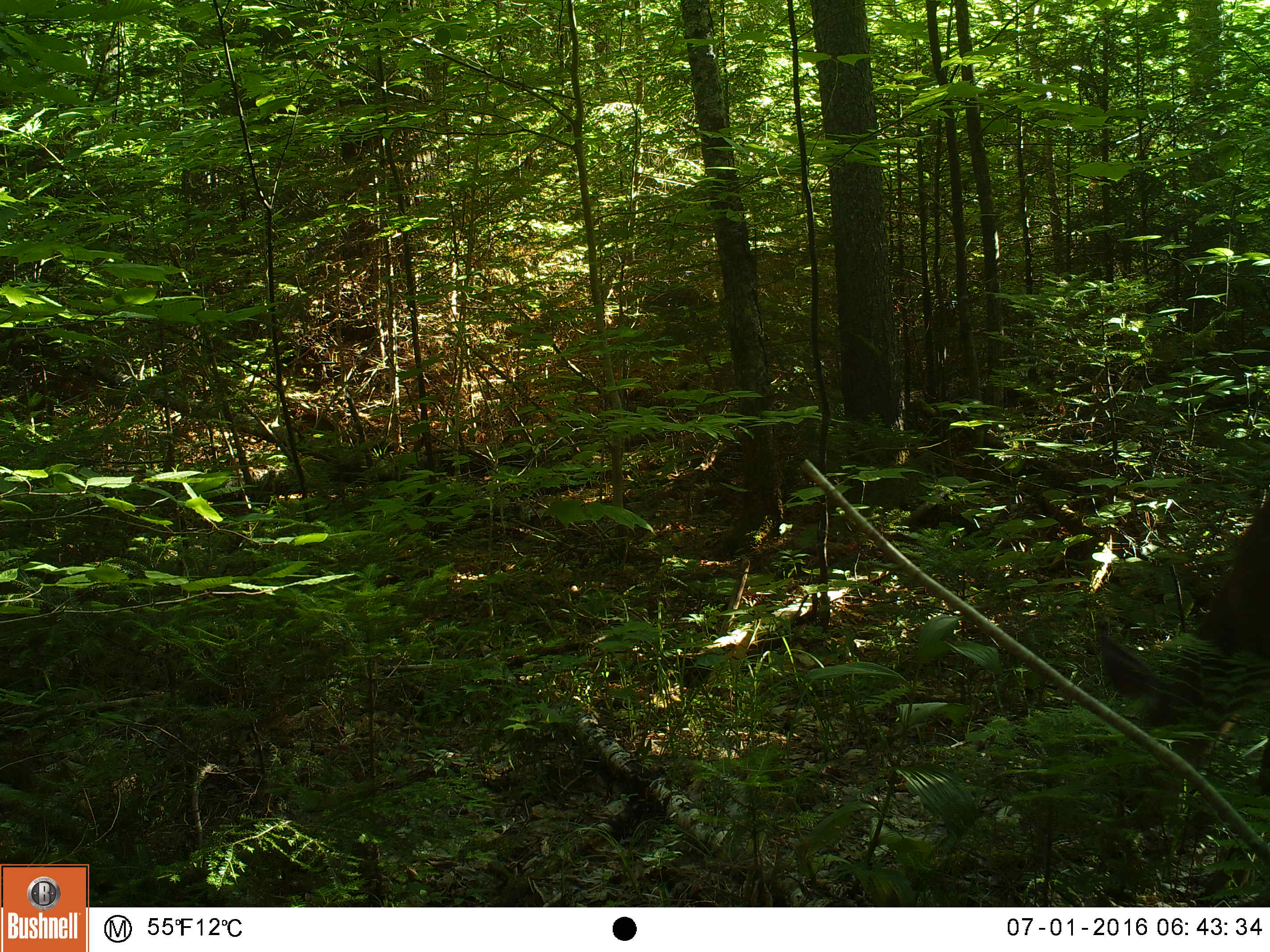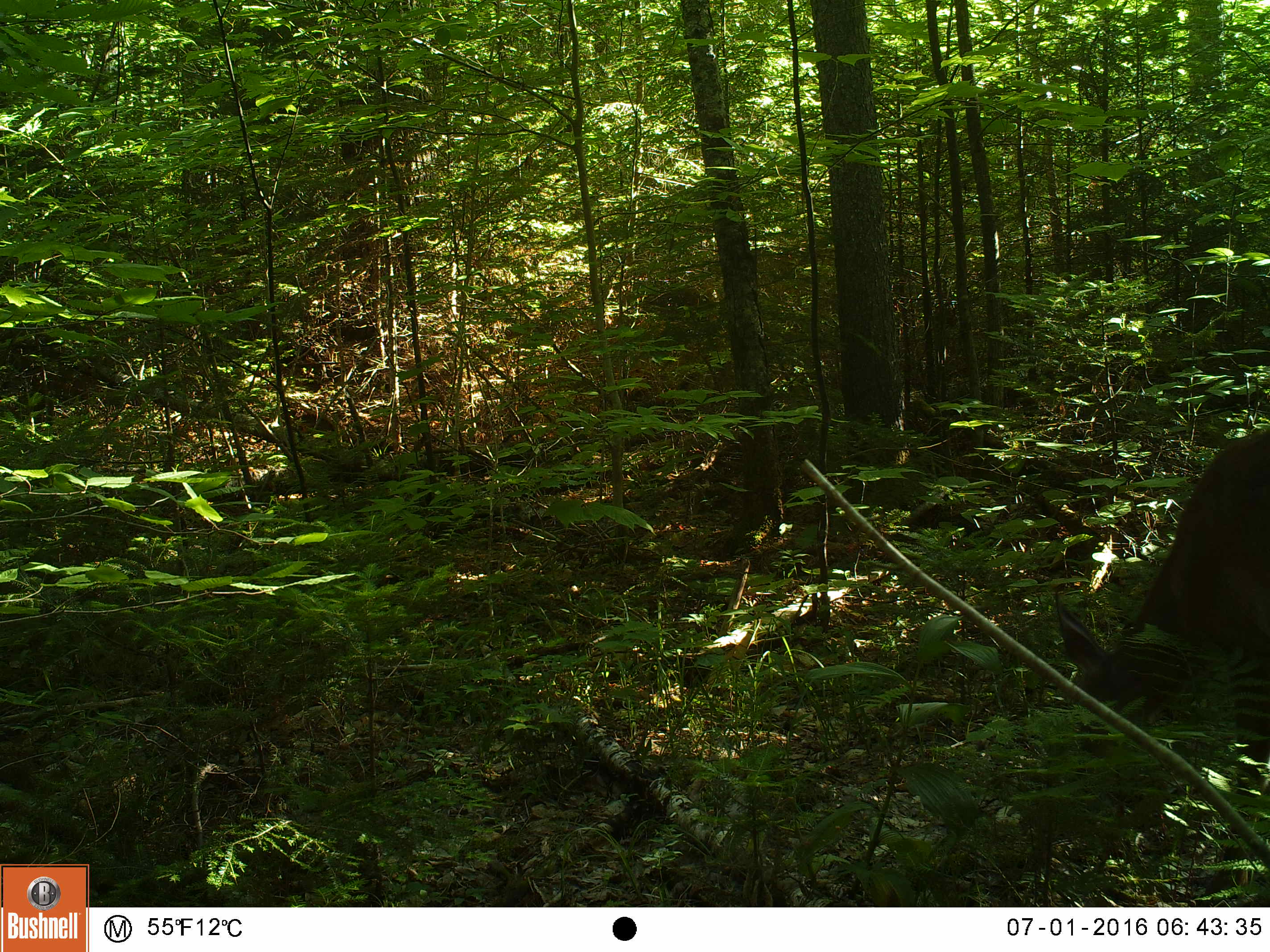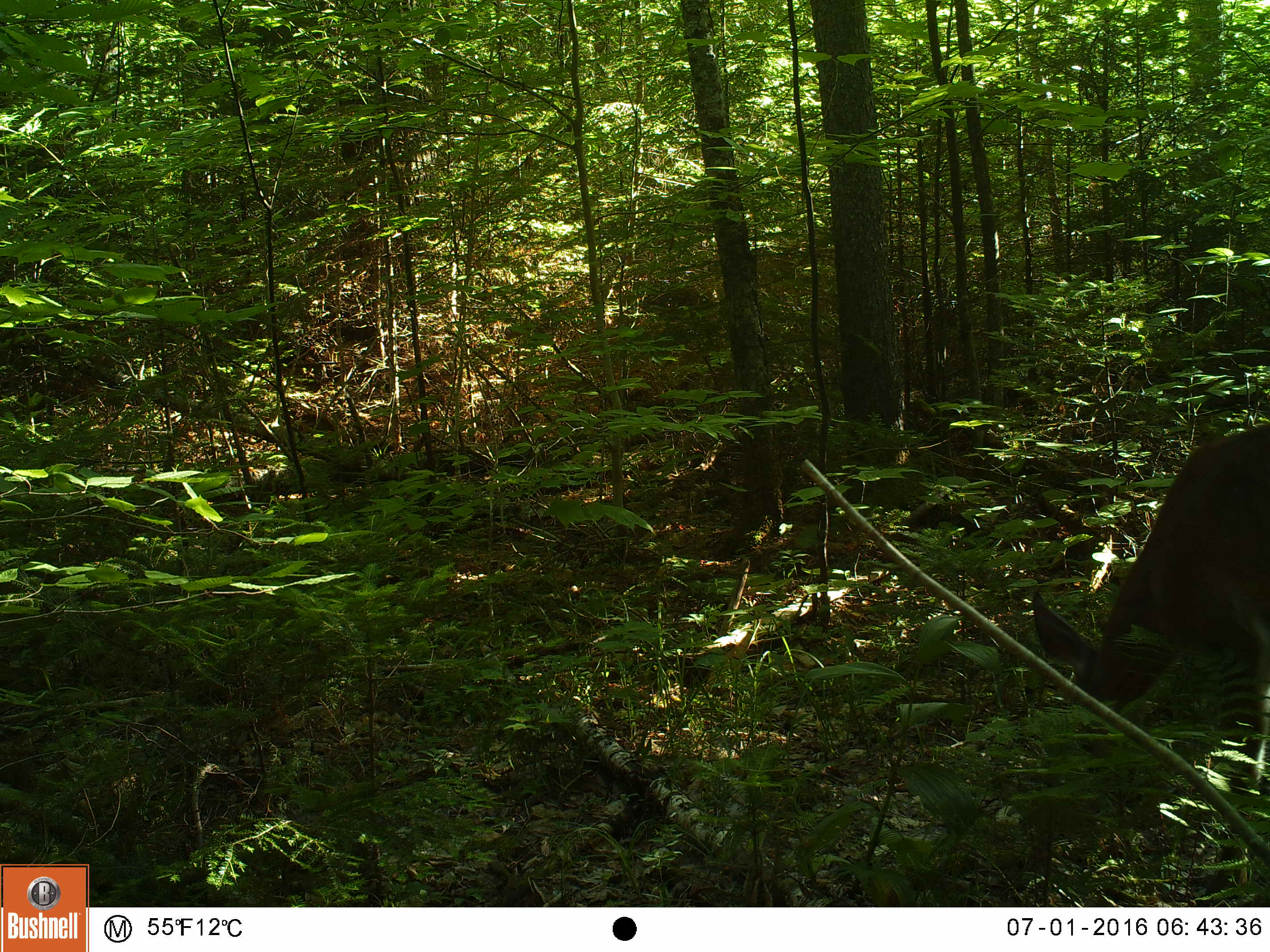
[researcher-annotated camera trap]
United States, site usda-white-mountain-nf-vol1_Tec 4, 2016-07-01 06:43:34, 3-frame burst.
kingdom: Animalia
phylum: Chordata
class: Mammalia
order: Artiodactyla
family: Cervidae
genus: Odocoileus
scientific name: Odocoileus virginianus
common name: white-tailed deer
White-tailed deer (Odocoileus virginianus).